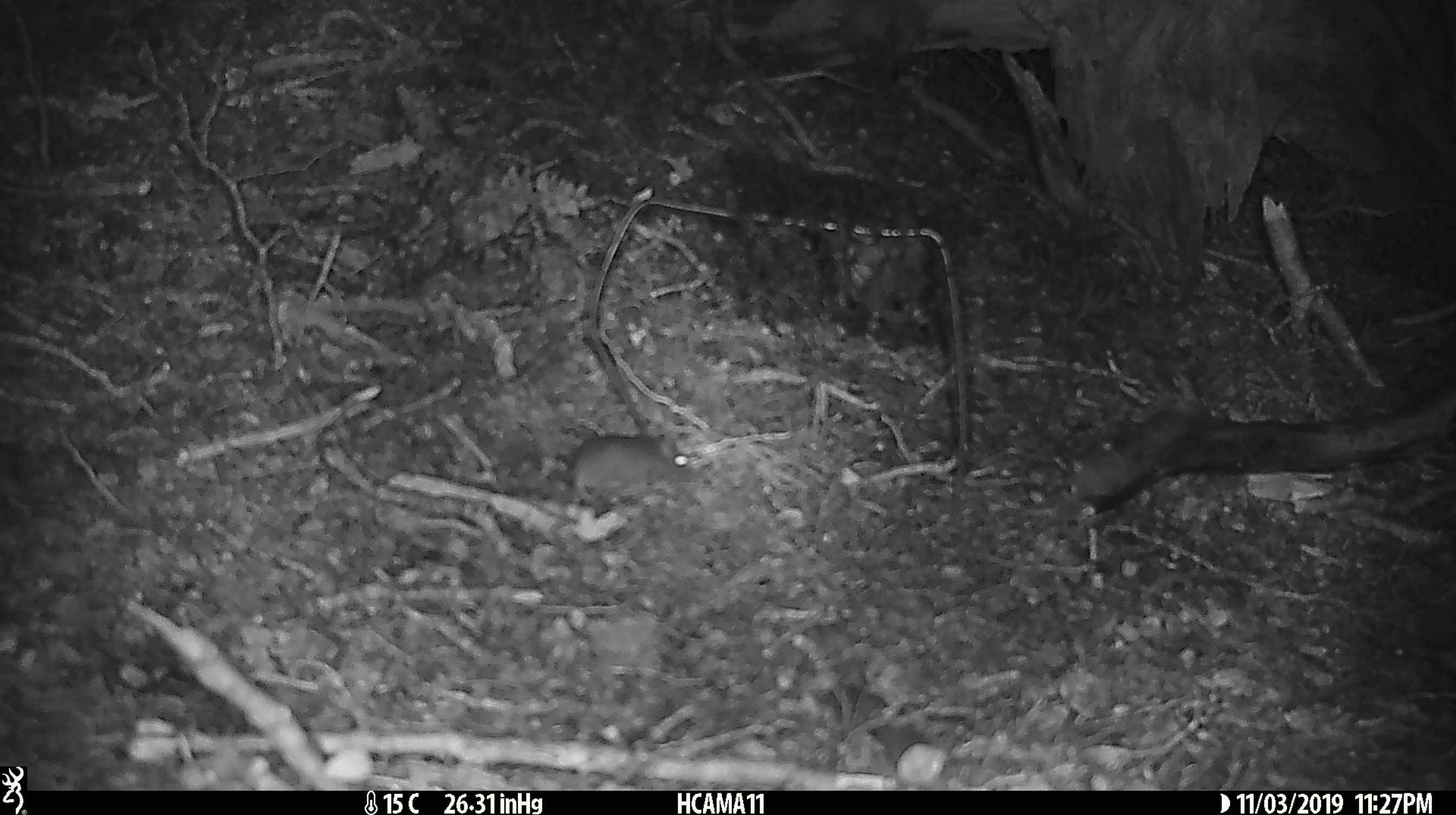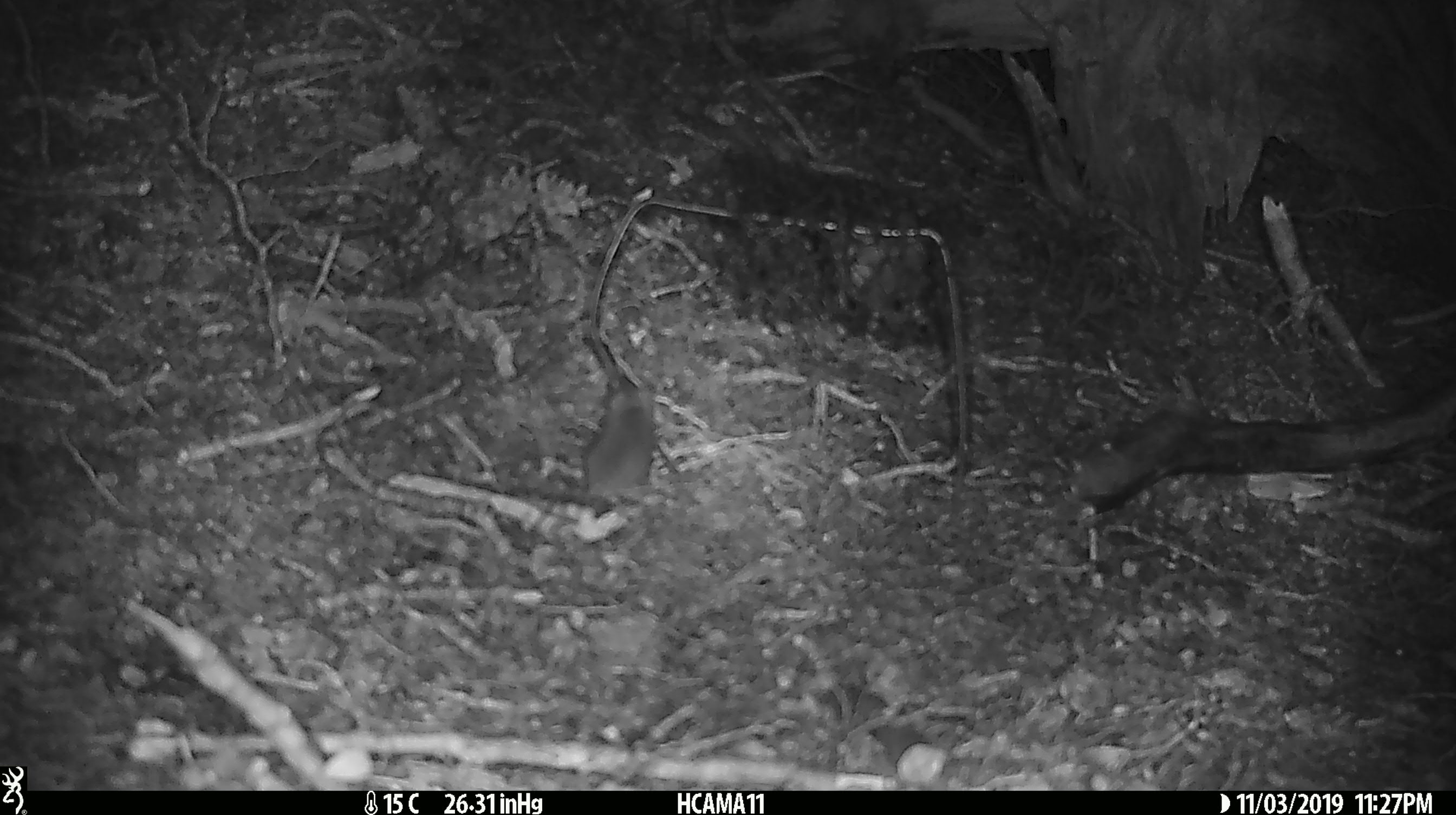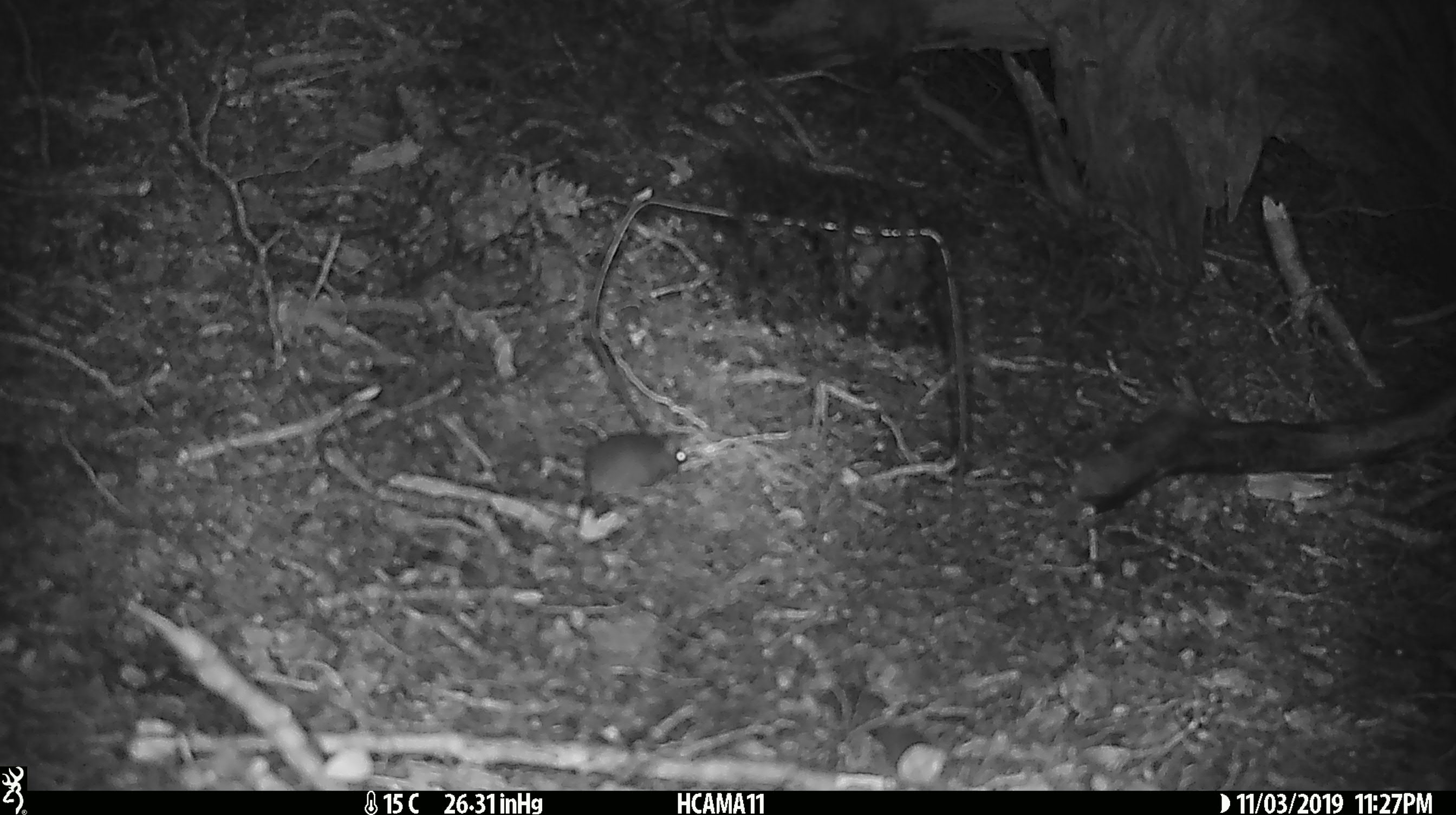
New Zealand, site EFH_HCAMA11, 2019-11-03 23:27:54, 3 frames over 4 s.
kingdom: Animalia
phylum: Chordata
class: Mammalia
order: Rodentia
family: Muridae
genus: Mus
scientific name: Mus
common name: mouse